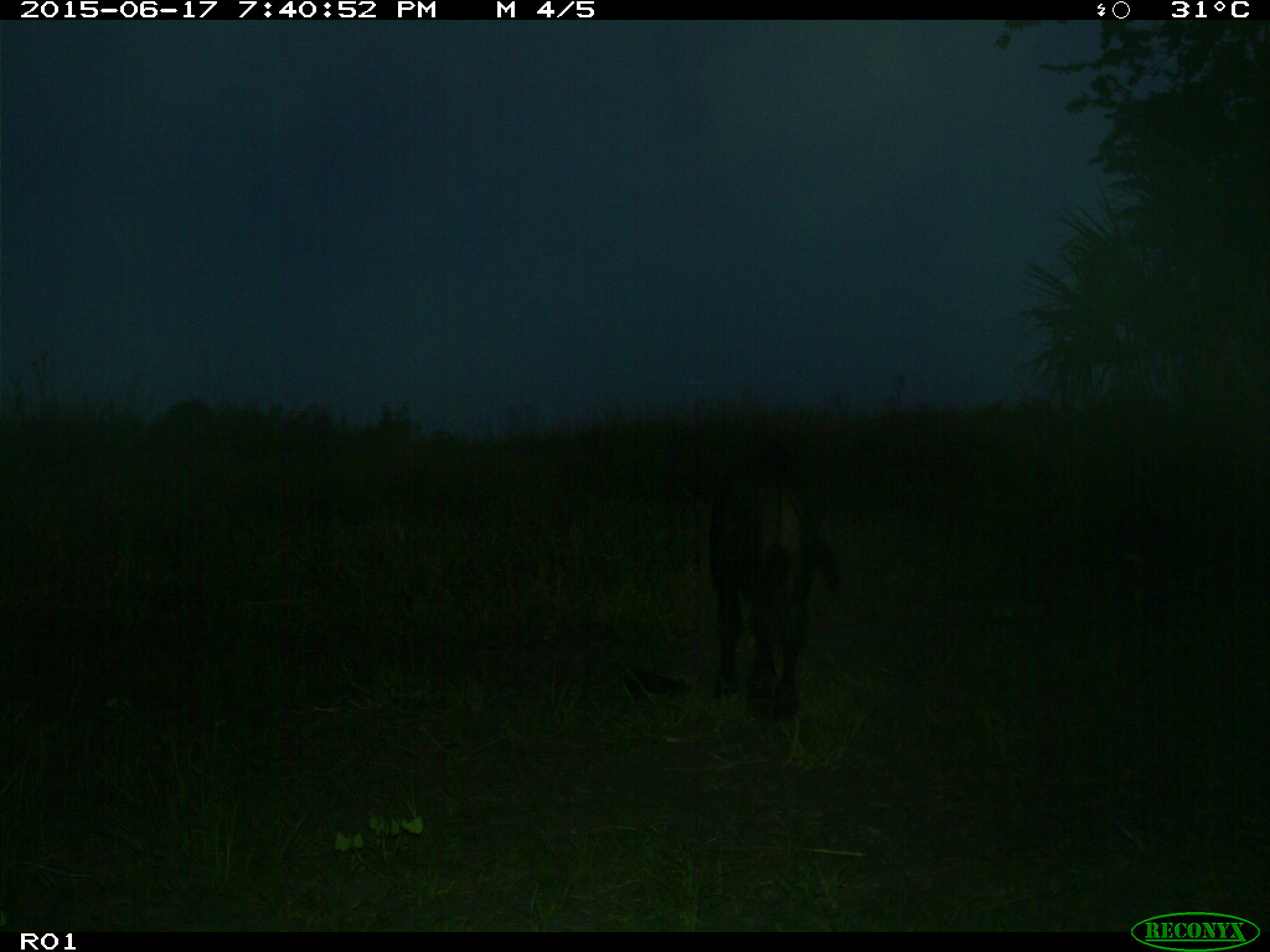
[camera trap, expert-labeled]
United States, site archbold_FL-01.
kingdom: Animalia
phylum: Chordata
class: Mammalia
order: Artiodactyla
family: Bovidae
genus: Bos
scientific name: Bos taurus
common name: domestic cow